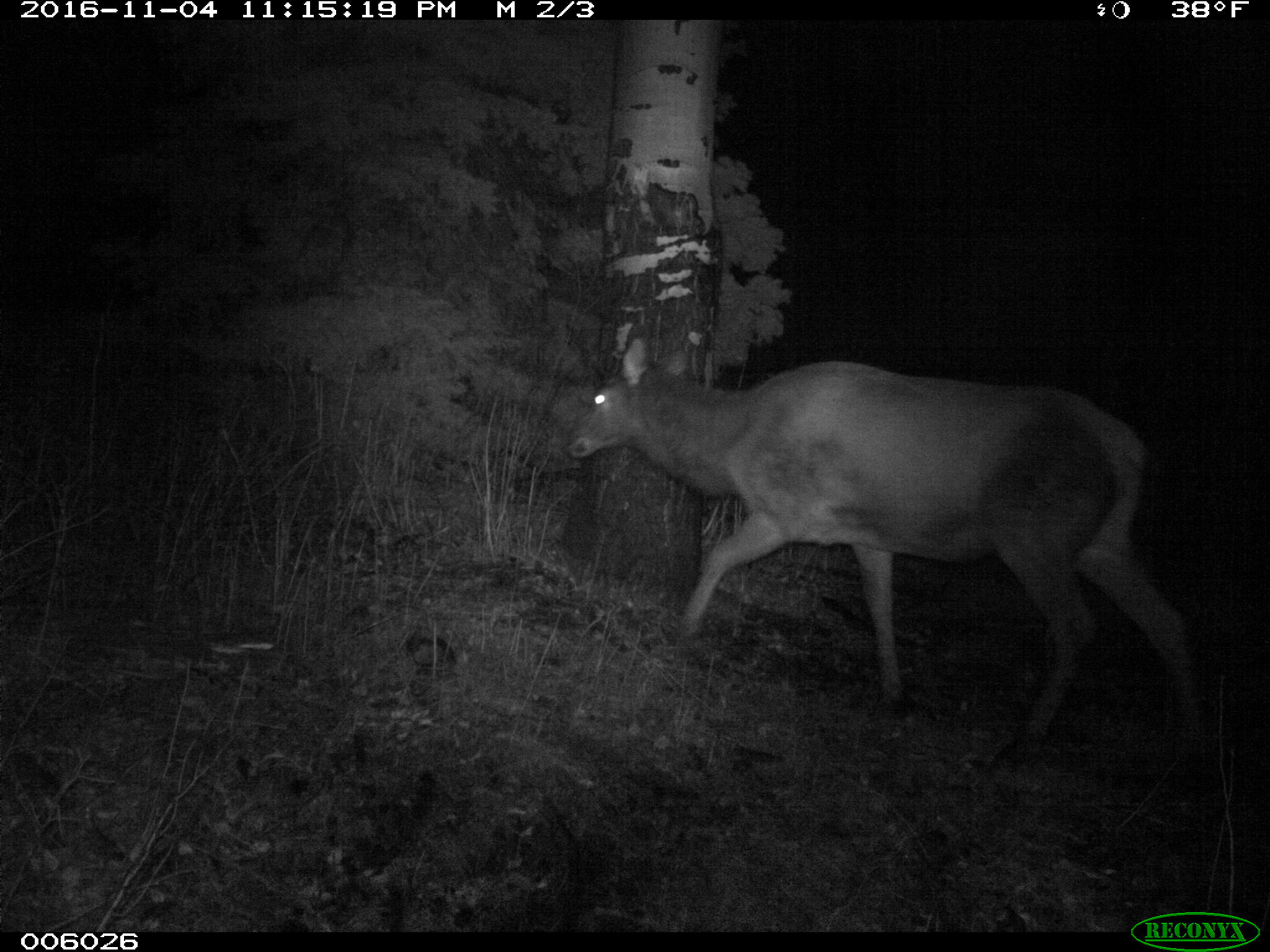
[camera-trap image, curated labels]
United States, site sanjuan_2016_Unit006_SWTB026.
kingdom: Animalia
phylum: Chordata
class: Mammalia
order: Artiodactyla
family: Cervidae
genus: Cervus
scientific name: Cervus elaphus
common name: red deer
Cervus elaphus (red deer).